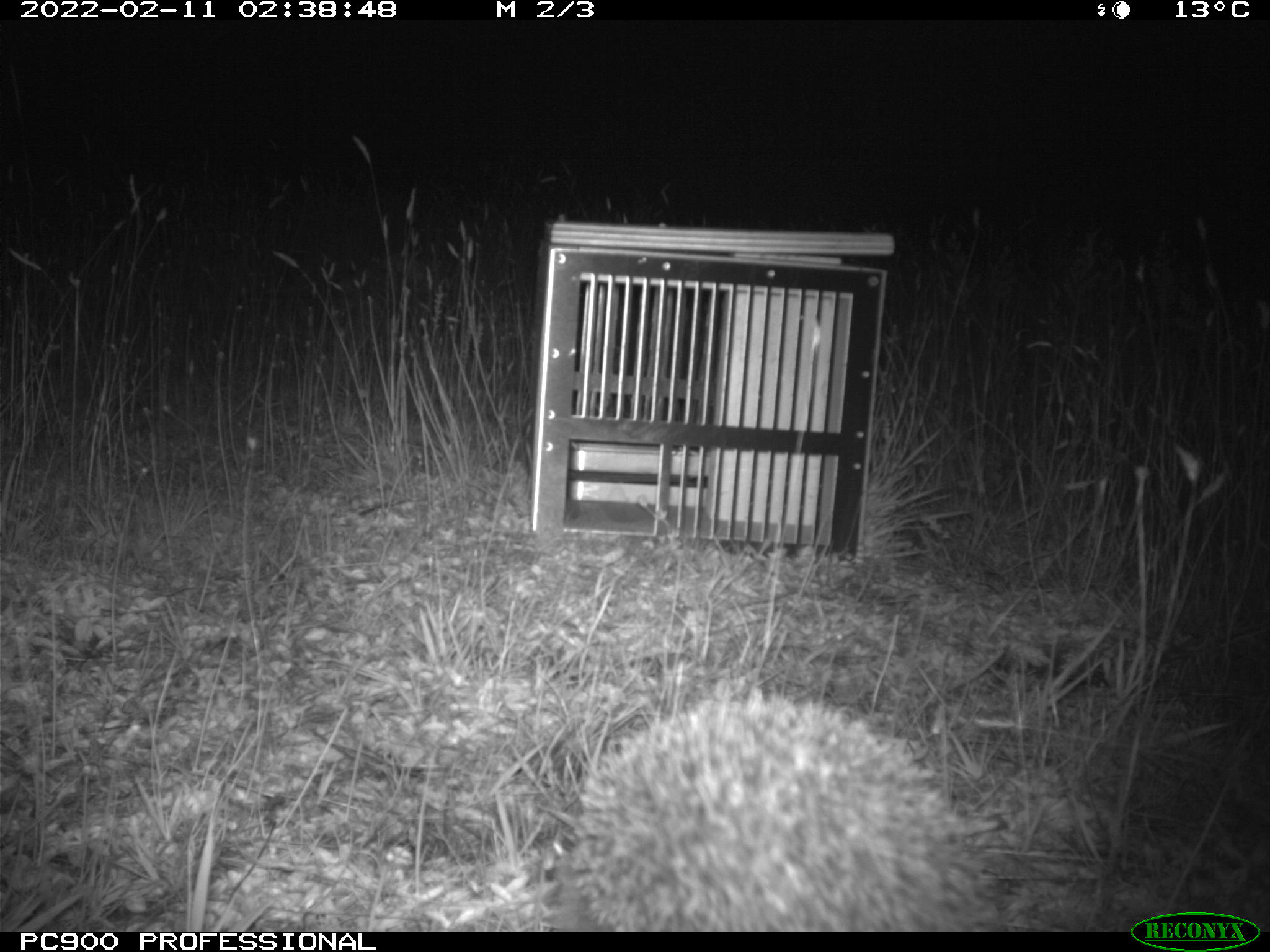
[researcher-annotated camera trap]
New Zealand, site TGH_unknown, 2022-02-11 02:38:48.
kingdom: Animalia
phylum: Chordata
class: Mammalia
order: Eulipotyphla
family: Erinaceidae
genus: Erinaceus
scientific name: Erinaceus europaeus europaeus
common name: european hedgehog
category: hedgehog